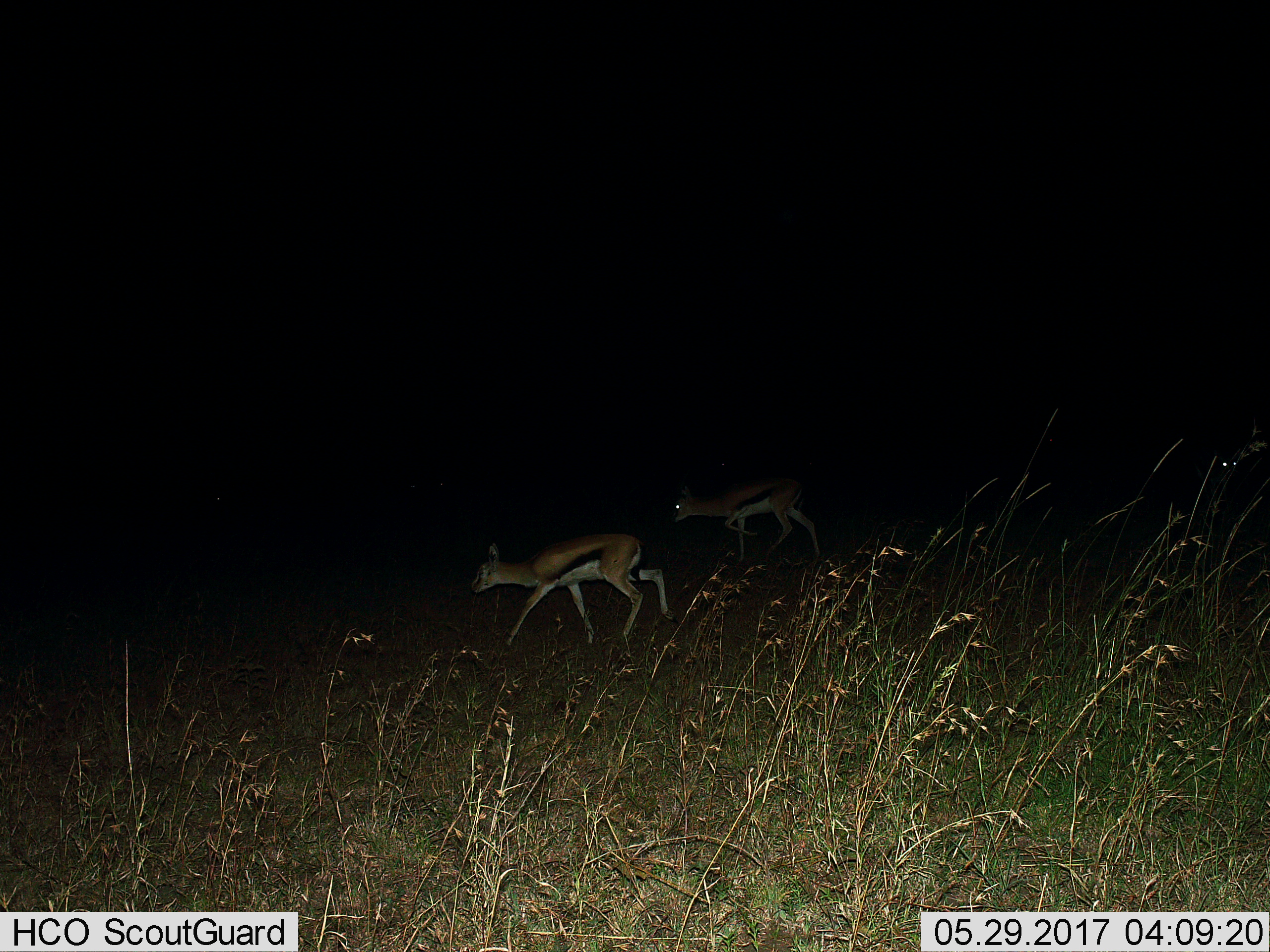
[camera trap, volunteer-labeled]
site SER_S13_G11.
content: unidentified animal